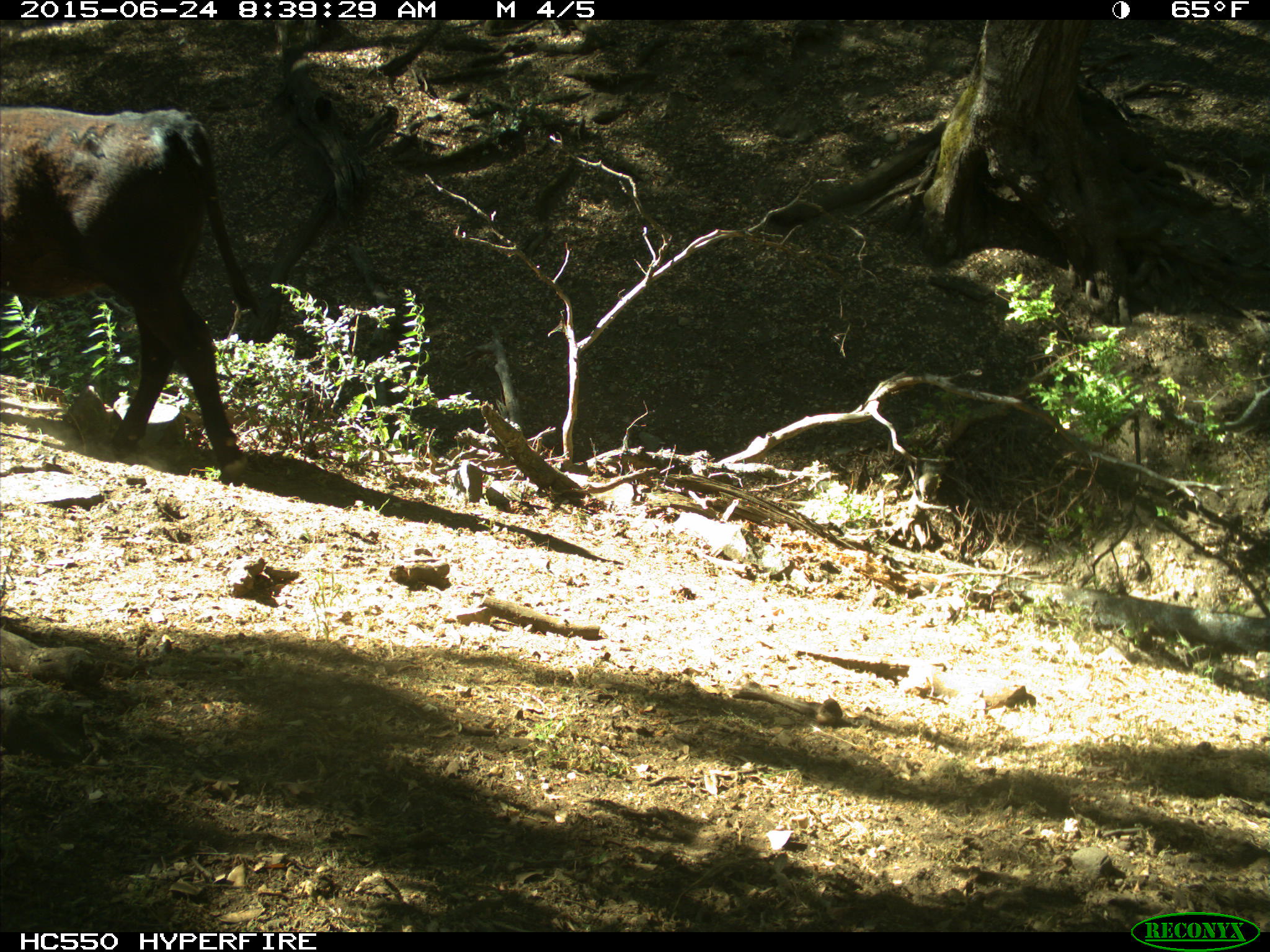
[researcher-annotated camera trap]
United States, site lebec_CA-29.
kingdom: Animalia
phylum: Chordata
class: Mammalia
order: Artiodactyla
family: Bovidae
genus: Bos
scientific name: Bos taurus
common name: domestic cow